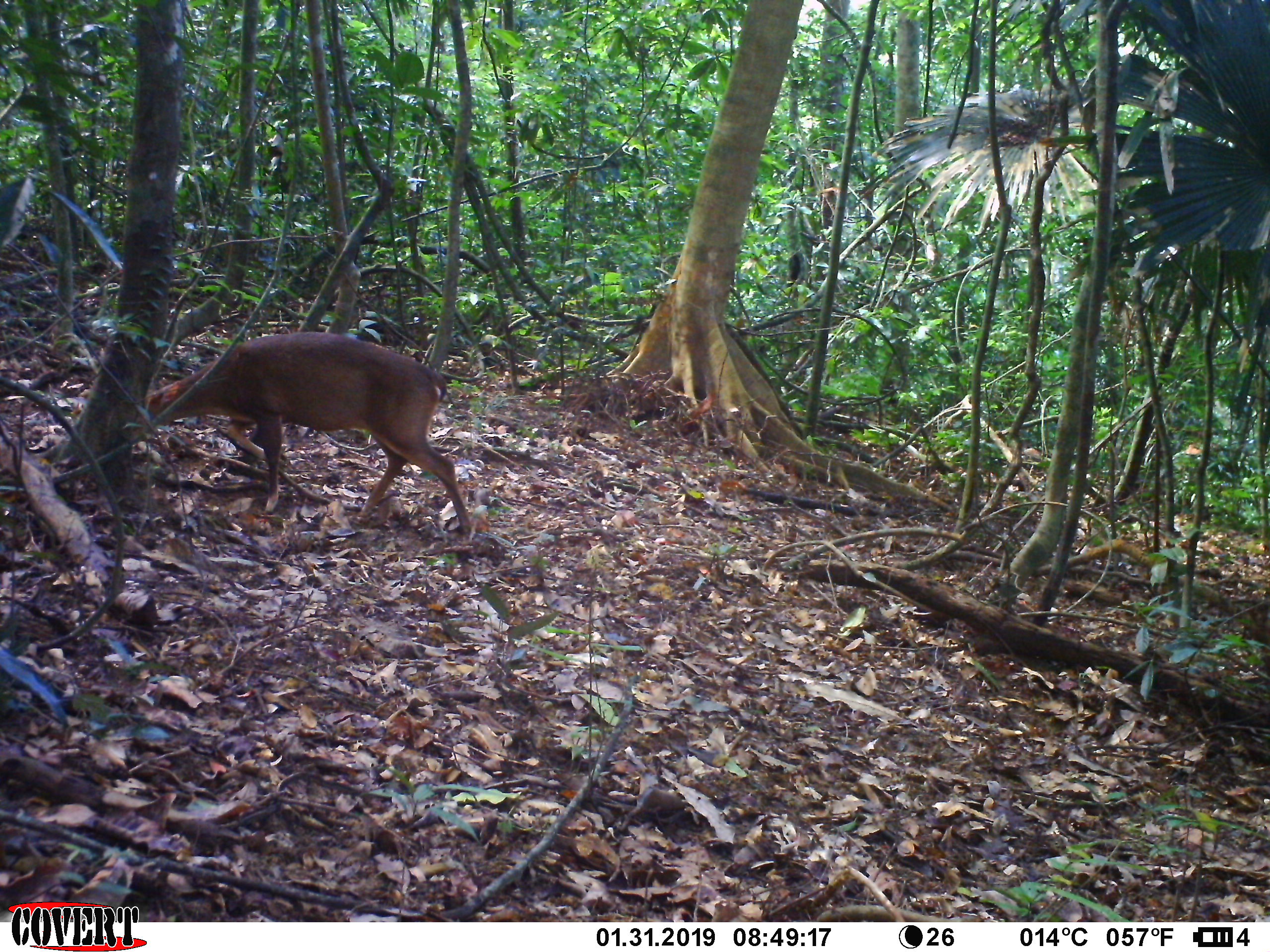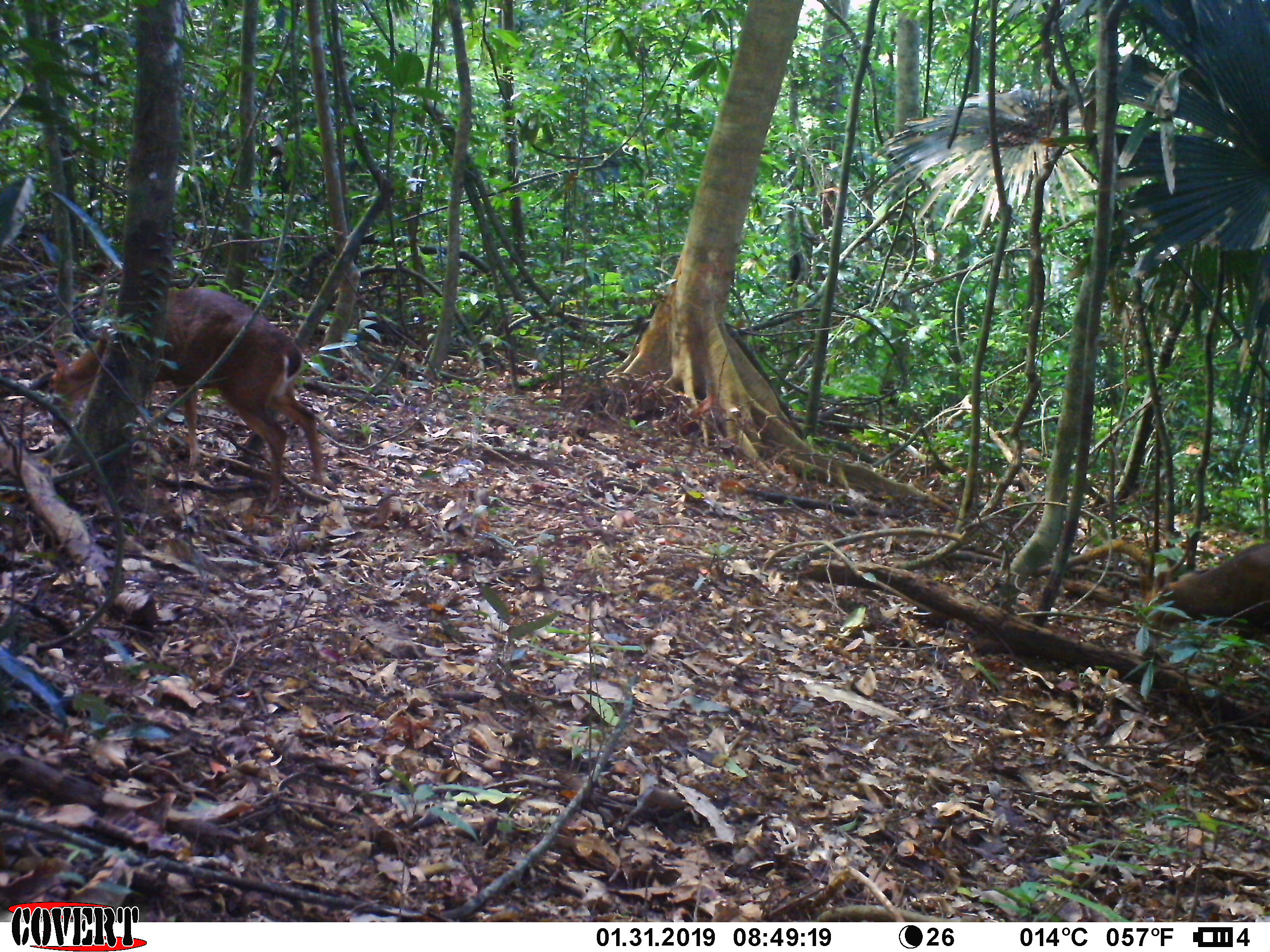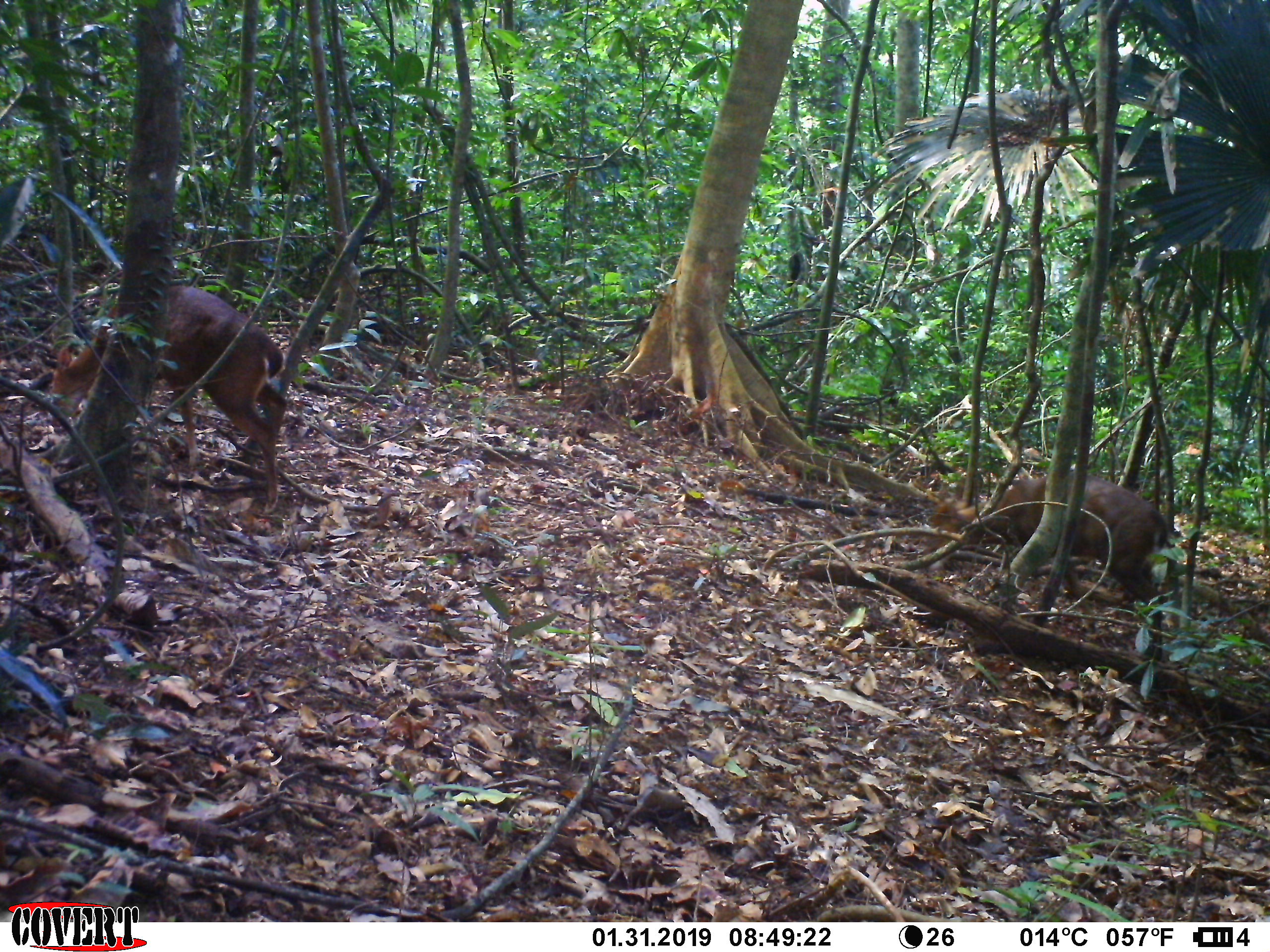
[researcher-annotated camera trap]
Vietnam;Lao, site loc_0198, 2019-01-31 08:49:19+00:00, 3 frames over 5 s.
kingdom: Animalia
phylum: Chordata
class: Mammalia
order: Artiodactyla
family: Cervidae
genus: Muntiacus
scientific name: Muntiacus vuquangensis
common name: large-antlered muntjac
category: large antlered muntjac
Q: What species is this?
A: Large antlered muntjac (large-antlered muntjac) (Muntiacus vuquangensis).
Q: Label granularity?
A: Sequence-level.